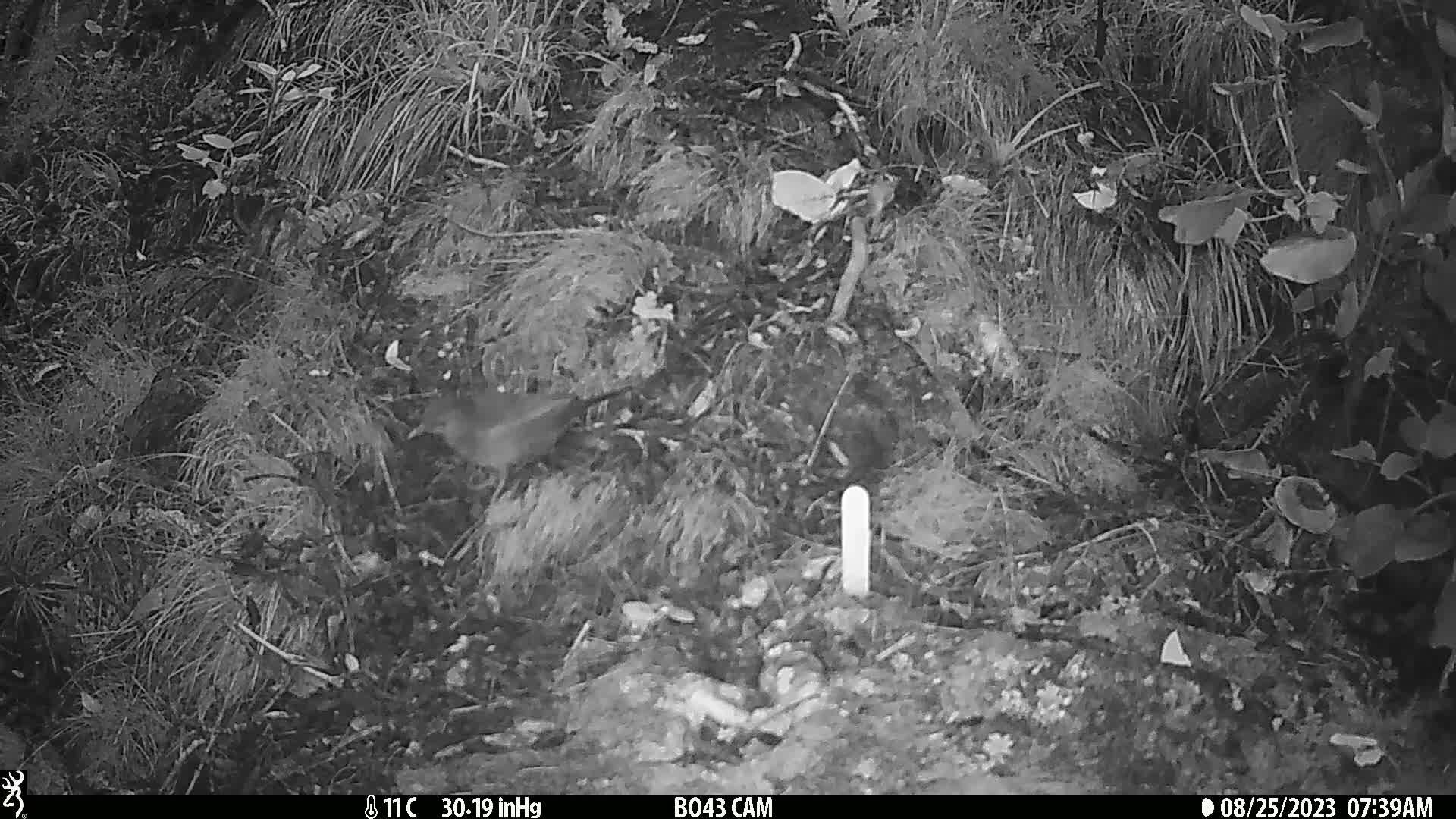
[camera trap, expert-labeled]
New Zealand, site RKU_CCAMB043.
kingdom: Animalia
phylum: Chordata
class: Aves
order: Passeriformes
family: Turdidae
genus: Turdus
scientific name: Turdus merula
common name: eurasian blackbird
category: blackbird